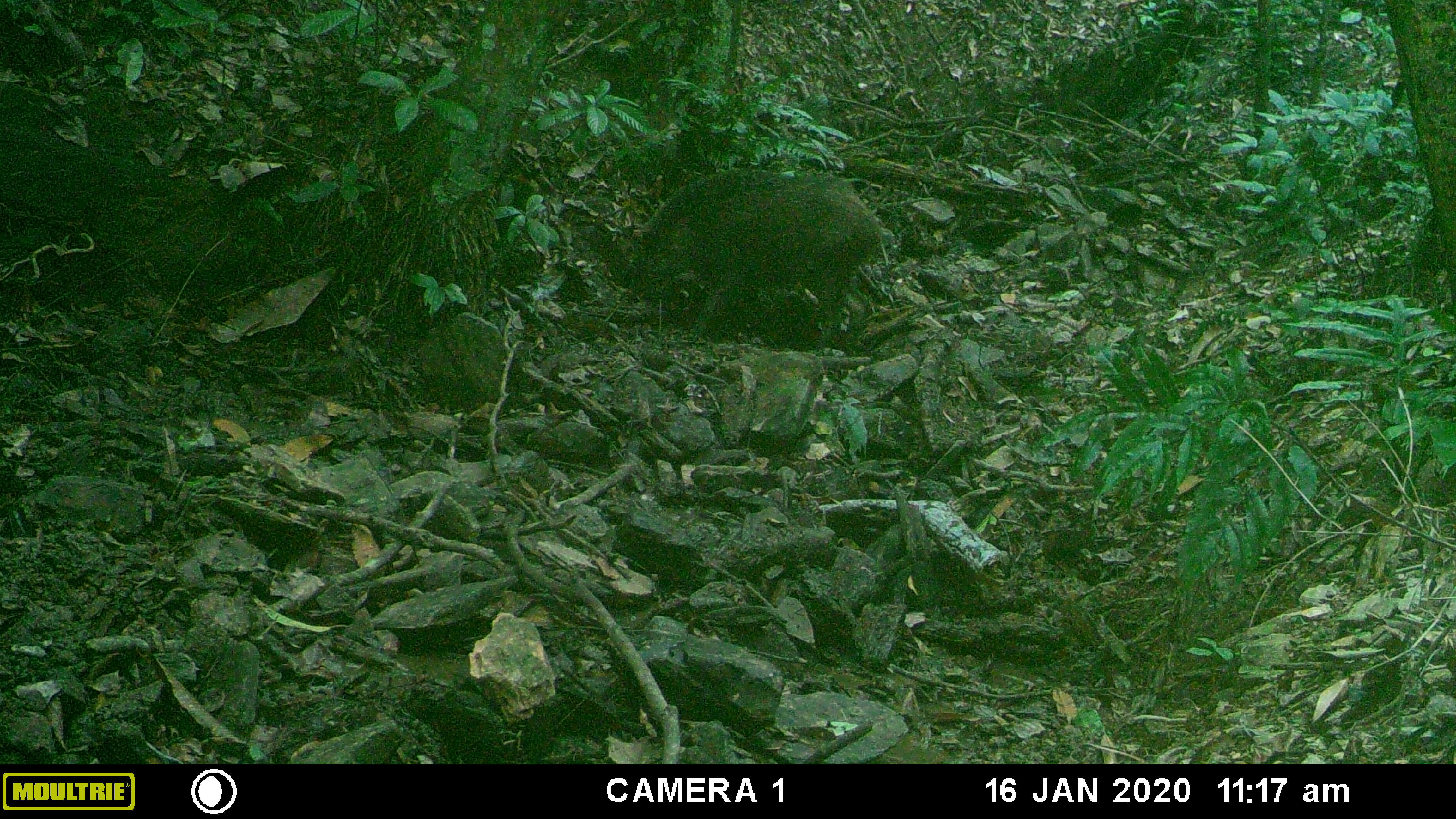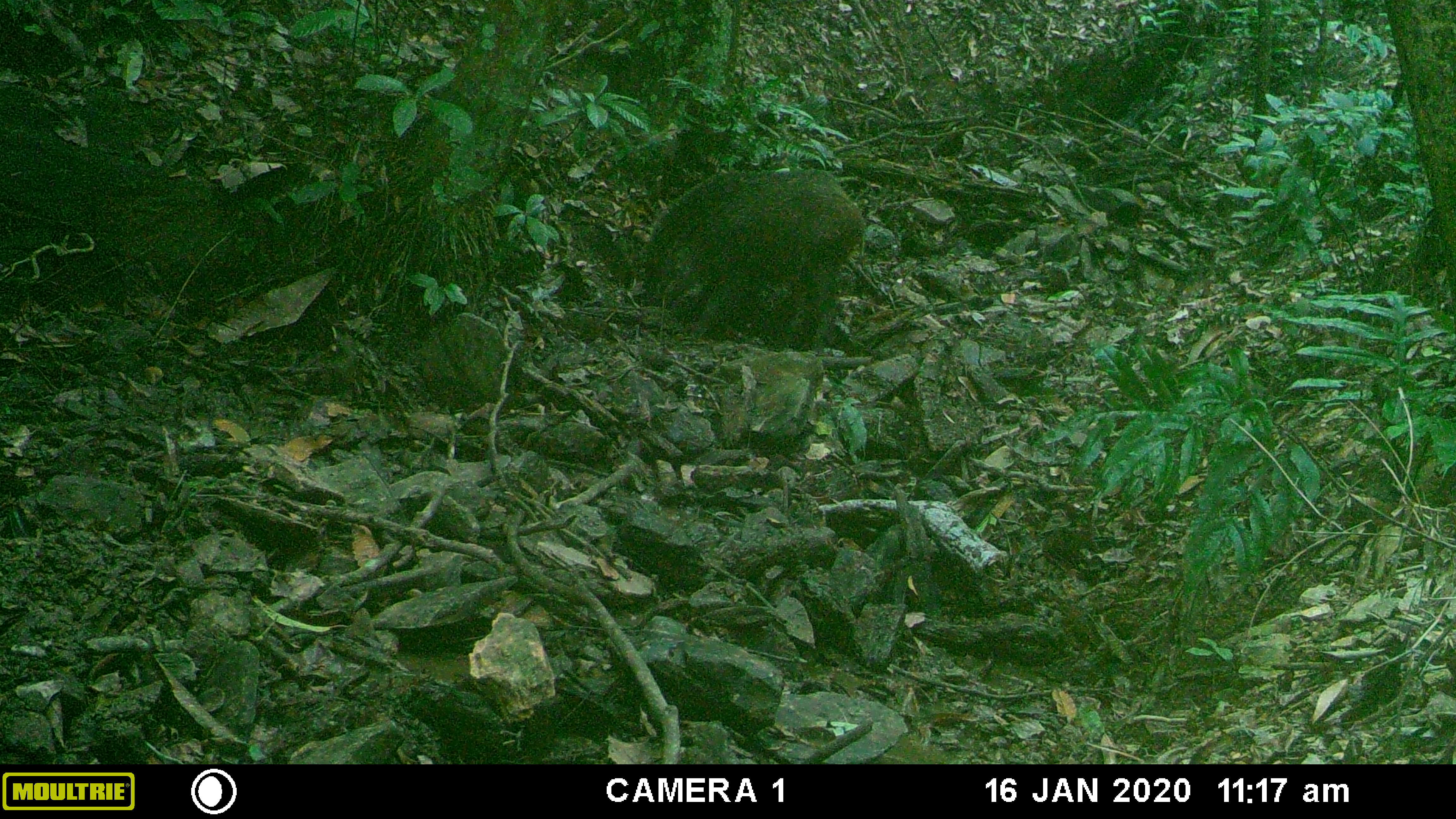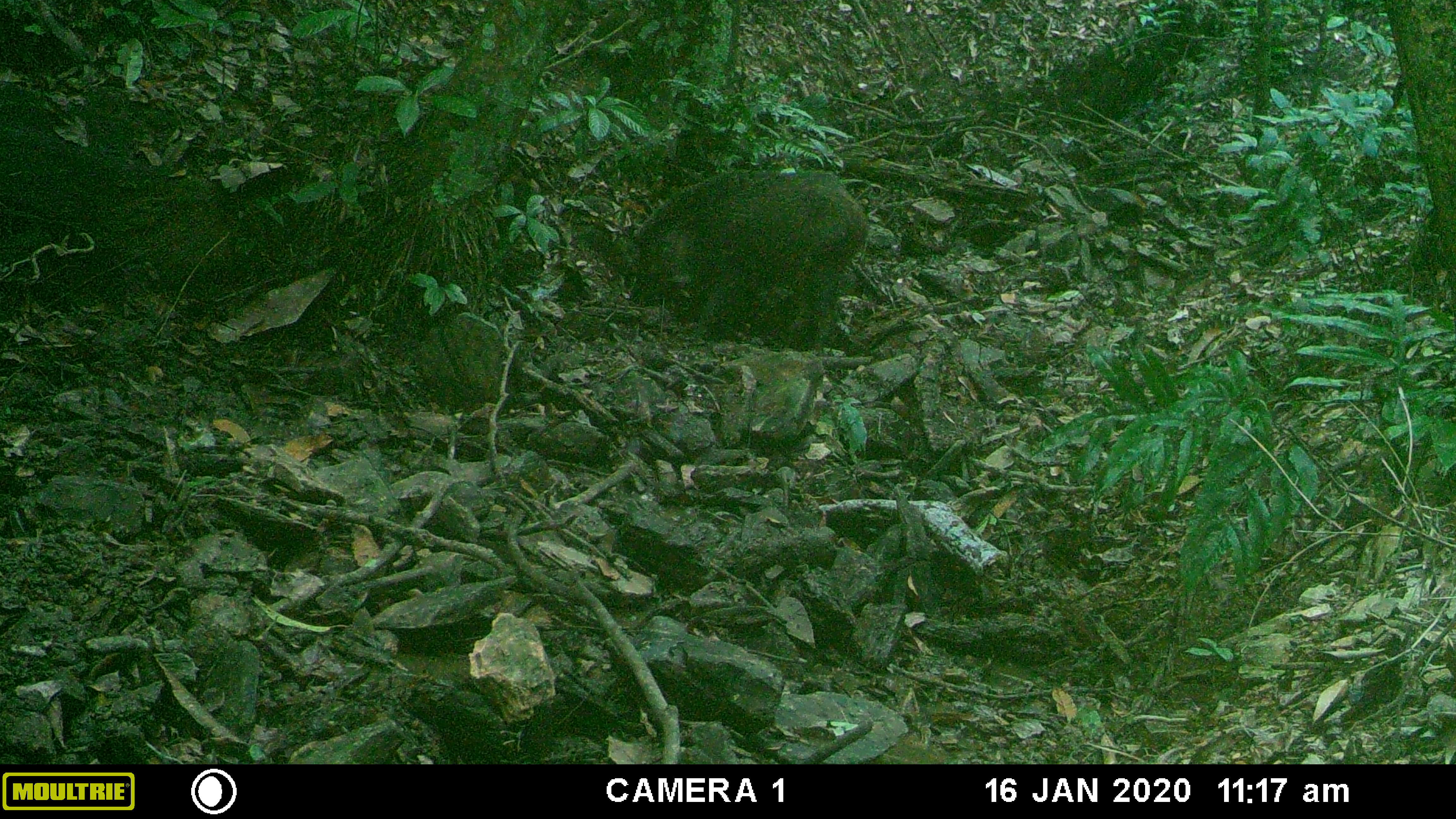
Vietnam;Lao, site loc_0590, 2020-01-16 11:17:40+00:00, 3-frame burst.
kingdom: Animalia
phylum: Chordata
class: Mammalia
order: Artiodactyla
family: Suidae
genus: Sus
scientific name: Sus scrofa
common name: eurasian wild pig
Eurasian wild pig (Sus scrofa). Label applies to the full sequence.